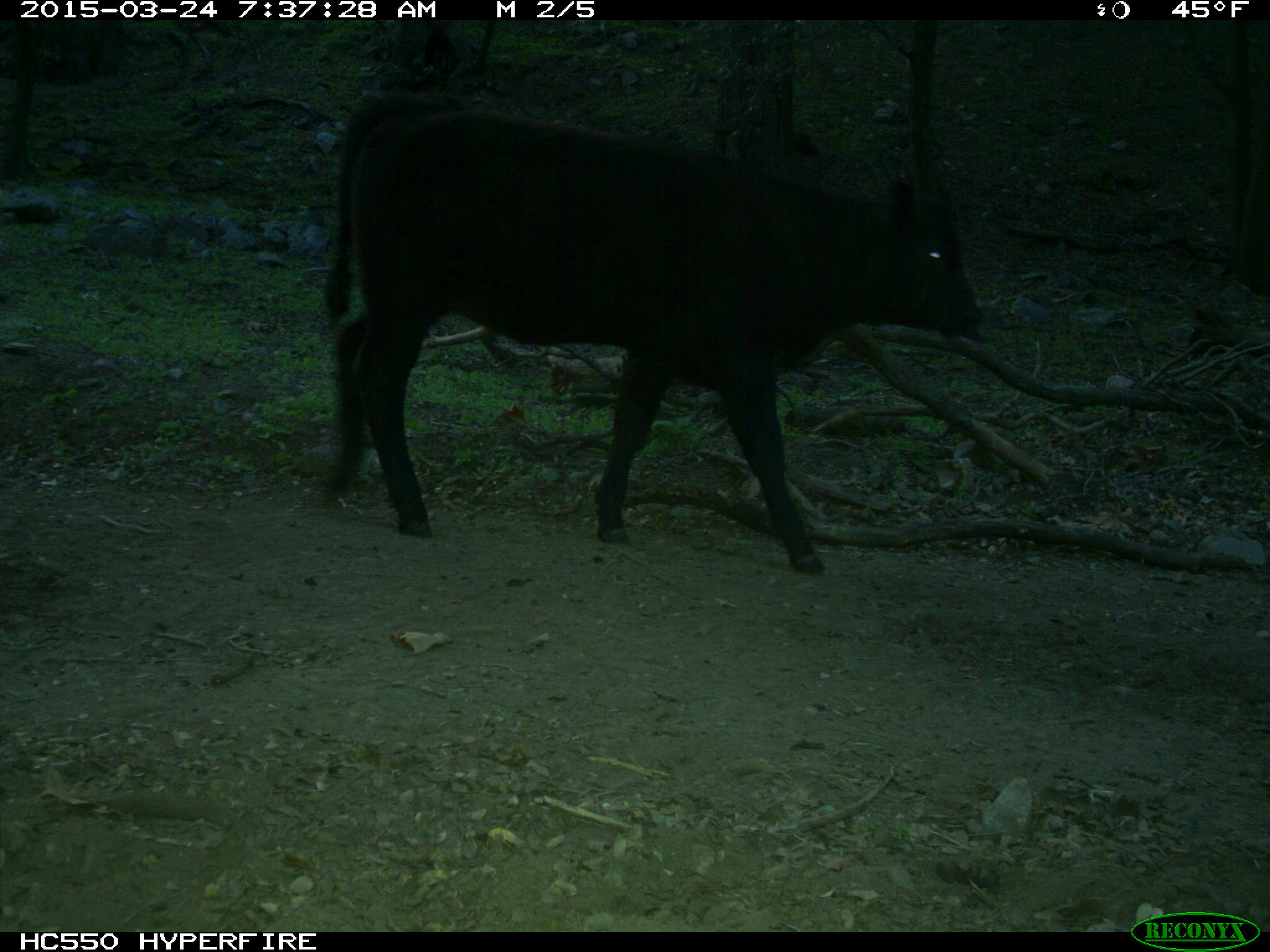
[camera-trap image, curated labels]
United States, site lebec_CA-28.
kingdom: Animalia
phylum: Chordata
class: Mammalia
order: Artiodactyla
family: Bovidae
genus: Bos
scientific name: Bos taurus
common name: domestic cow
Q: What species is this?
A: Bos taurus (domestic cow).